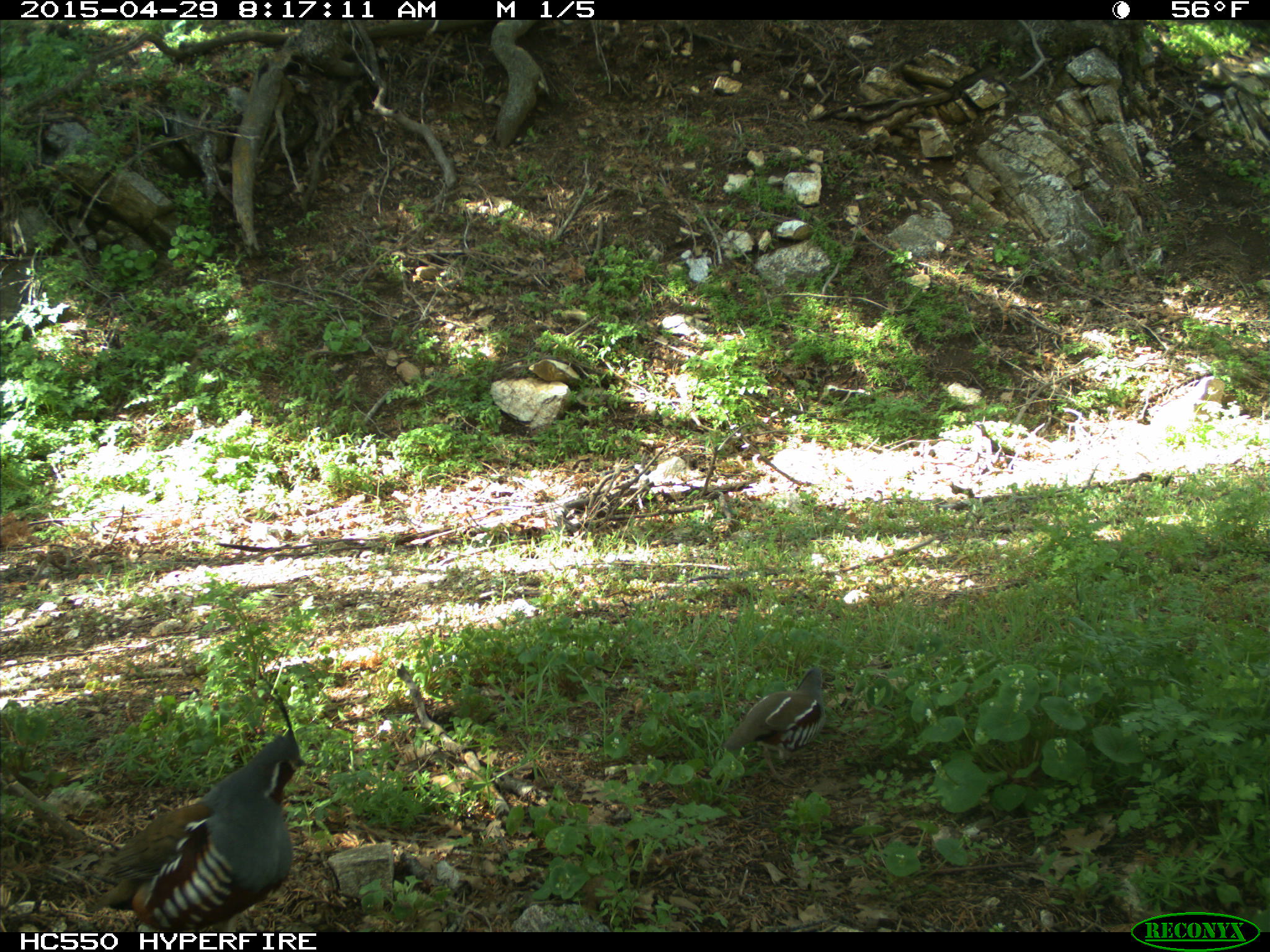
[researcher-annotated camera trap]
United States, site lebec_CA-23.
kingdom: Animalia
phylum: Chordata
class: Aves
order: Galliformes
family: Odontophoridae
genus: Callipepla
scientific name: Callipepla californica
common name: california quail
Callipepla californica (california quail).